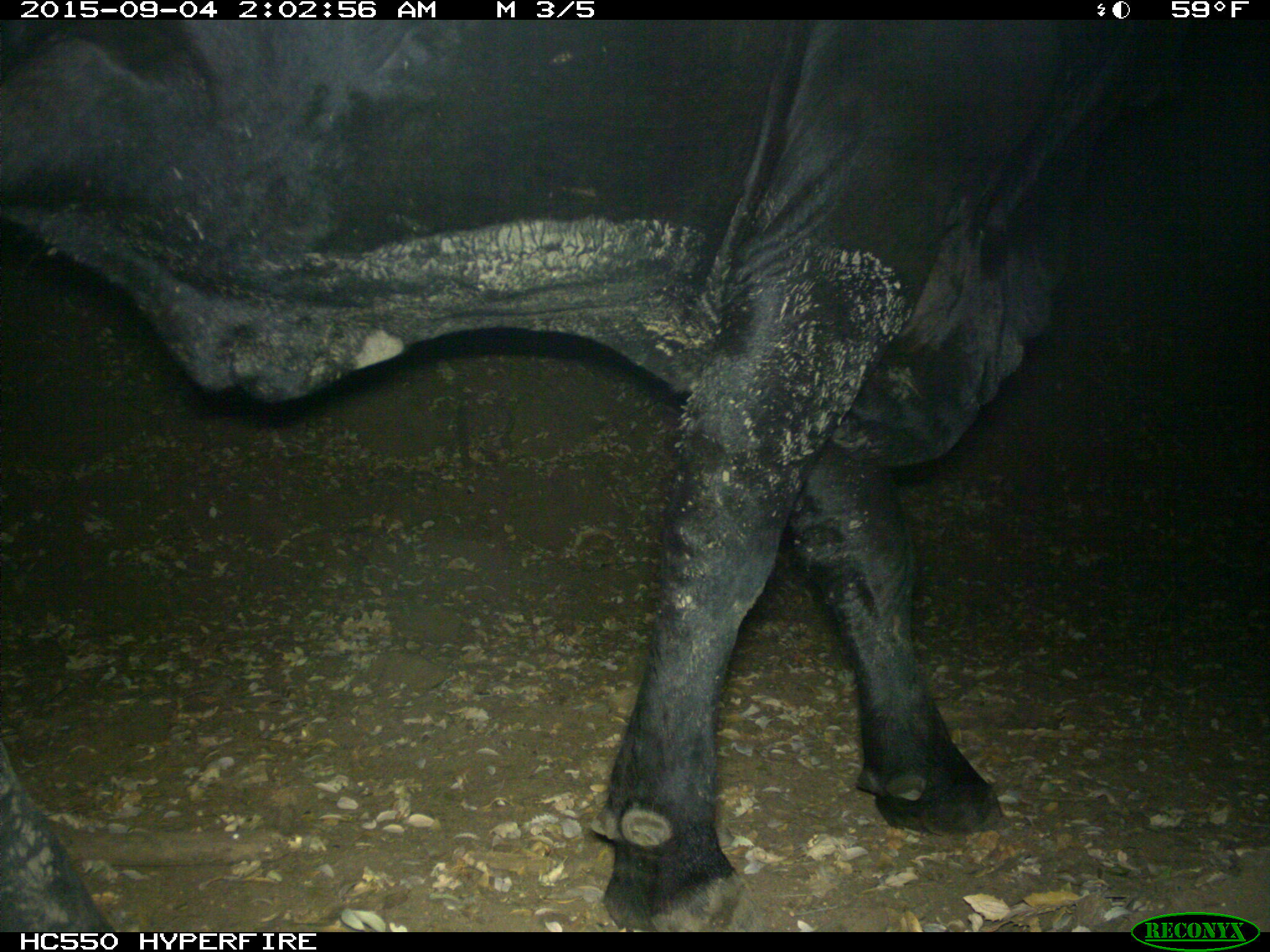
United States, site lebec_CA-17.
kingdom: Animalia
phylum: Chordata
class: Mammalia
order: Artiodactyla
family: Bovidae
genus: Bos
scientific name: Bos taurus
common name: domestic cow